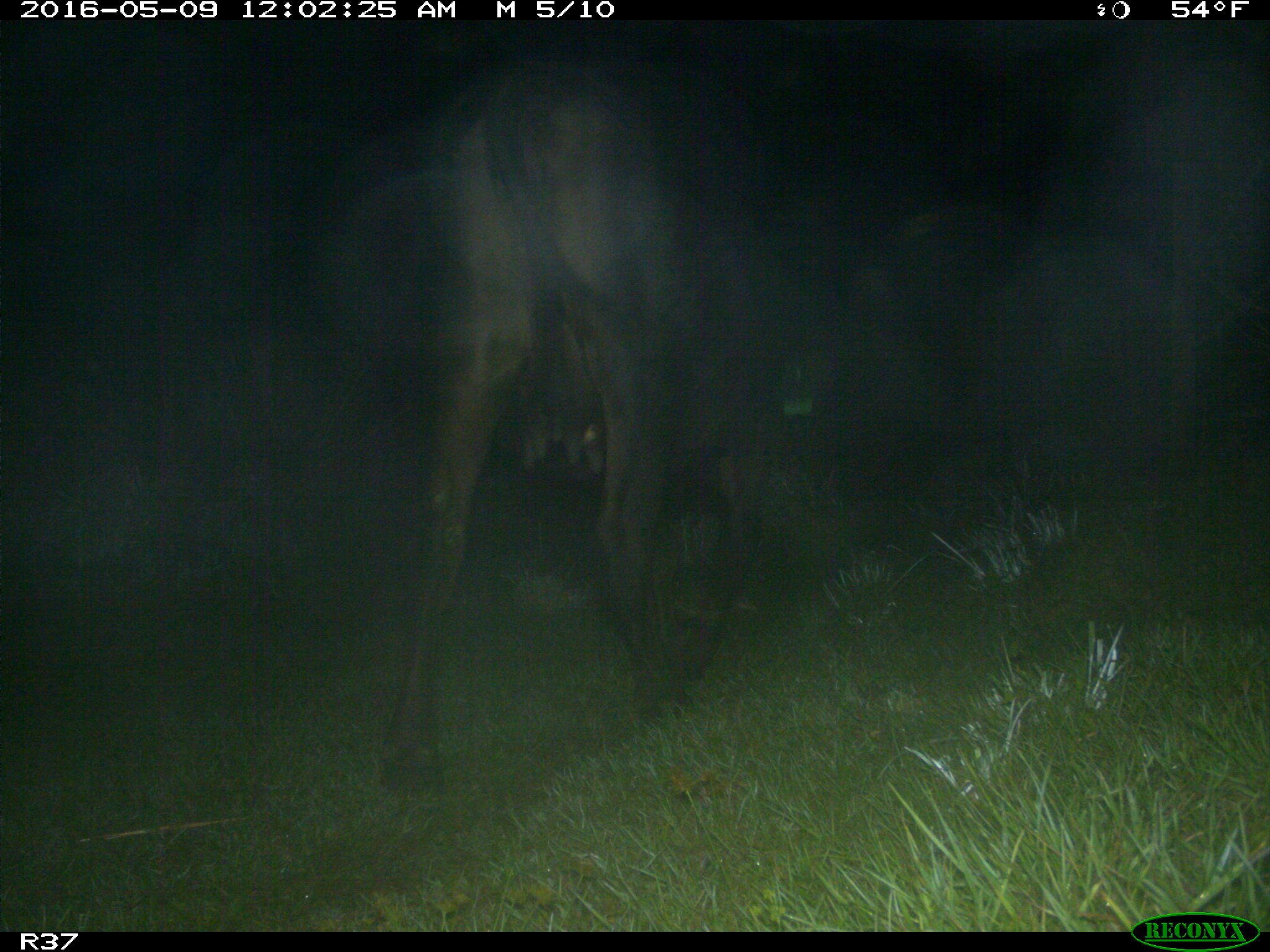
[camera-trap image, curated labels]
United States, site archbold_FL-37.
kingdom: Animalia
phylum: Chordata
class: Mammalia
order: Artiodactyla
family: Bovidae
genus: Bos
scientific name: Bos taurus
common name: domestic cow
Bos taurus (domestic cow).